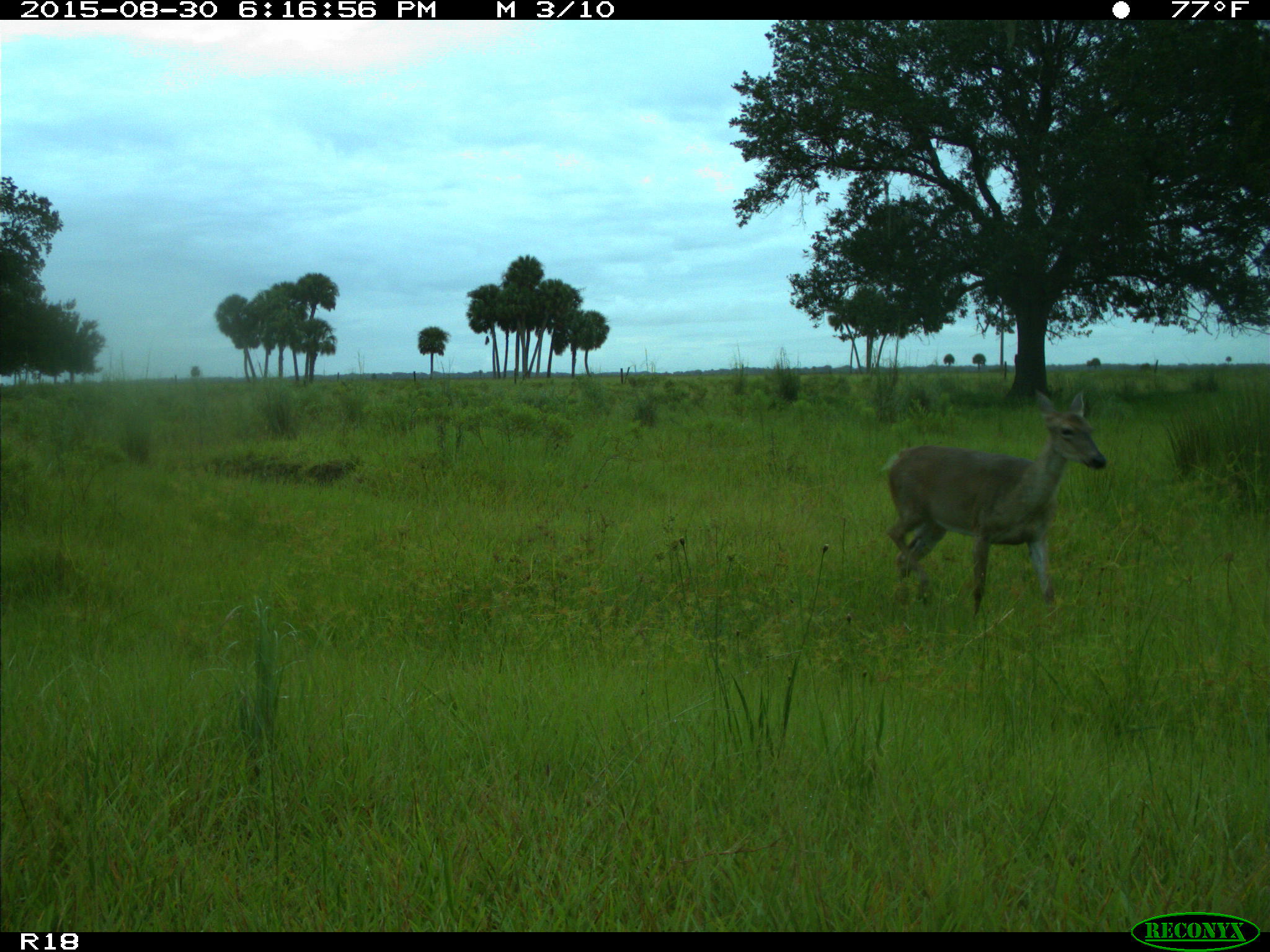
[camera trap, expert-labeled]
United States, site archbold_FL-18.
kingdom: Animalia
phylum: Chordata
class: Mammalia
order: Artiodactyla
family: Cervidae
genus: Odocoileus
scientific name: Odocoileus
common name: deer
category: unidentified deer